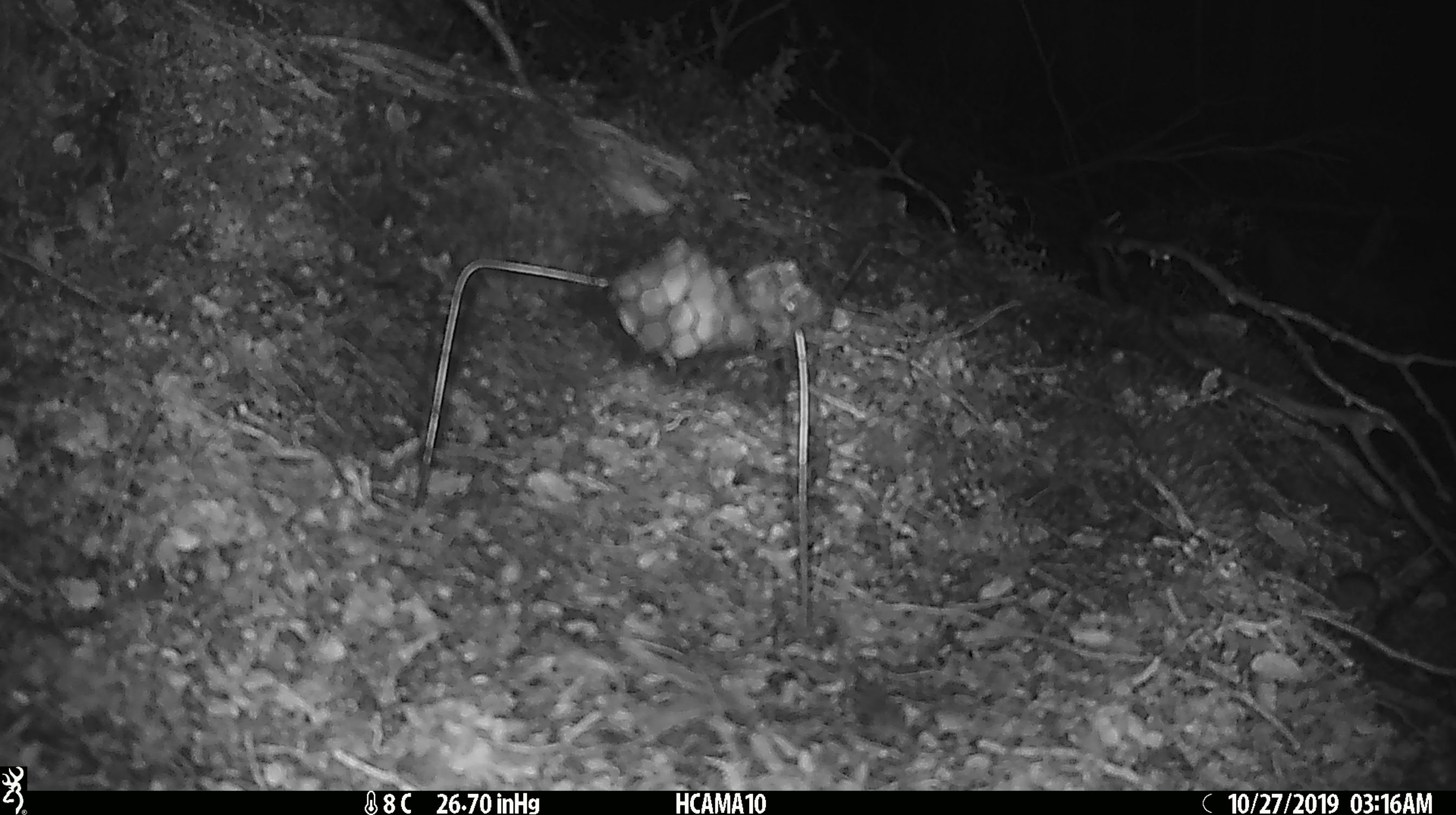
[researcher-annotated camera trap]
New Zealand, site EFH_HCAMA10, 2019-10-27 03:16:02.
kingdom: Animalia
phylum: Chordata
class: Mammalia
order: Rodentia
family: Muridae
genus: Mus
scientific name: Mus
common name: mouse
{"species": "mouse (Mus)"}